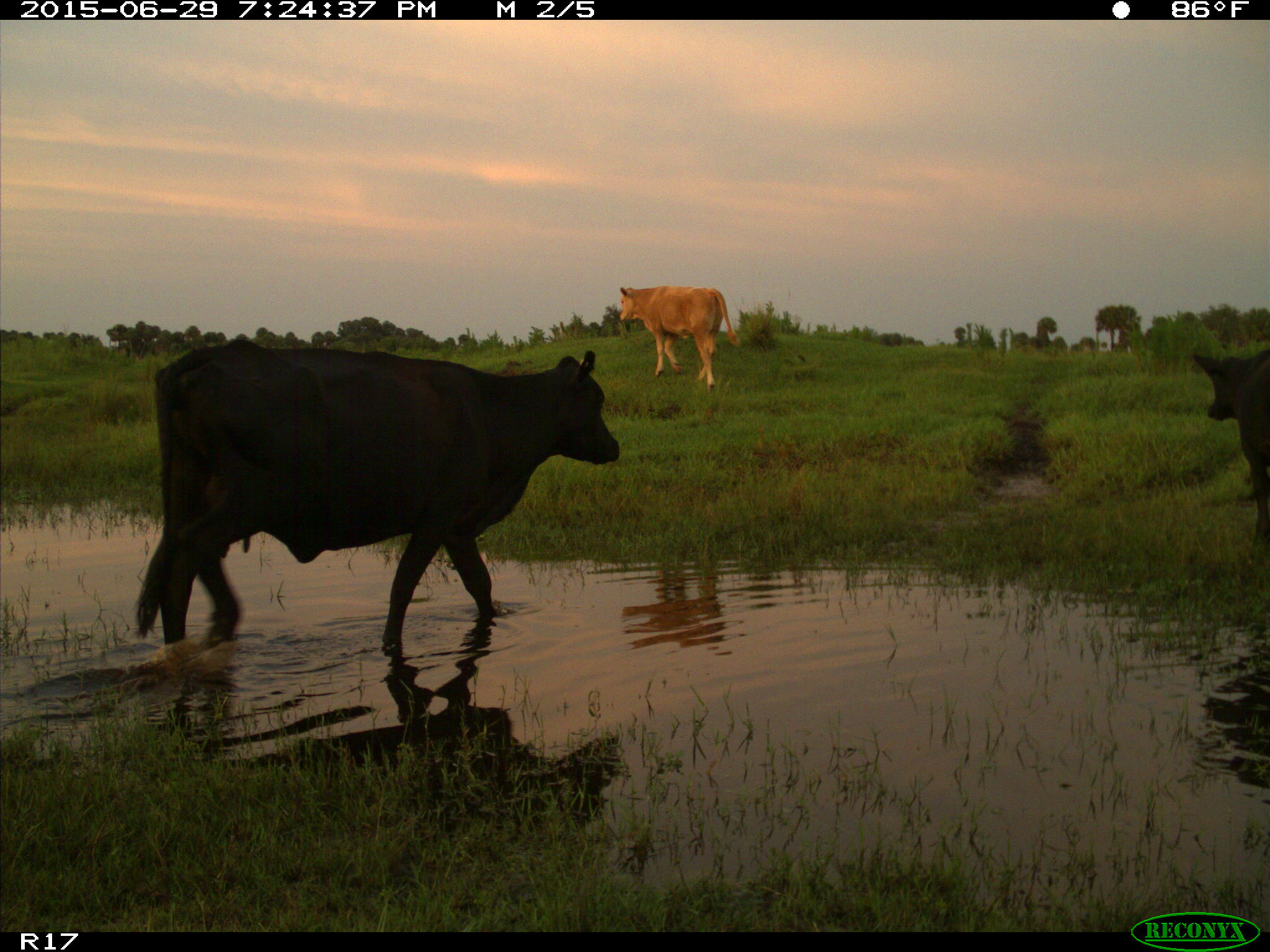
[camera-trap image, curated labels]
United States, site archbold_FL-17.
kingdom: Animalia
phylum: Chordata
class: Mammalia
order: Artiodactyla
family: Bovidae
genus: Bos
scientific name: Bos taurus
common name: domestic cow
Bos taurus (domestic cow).